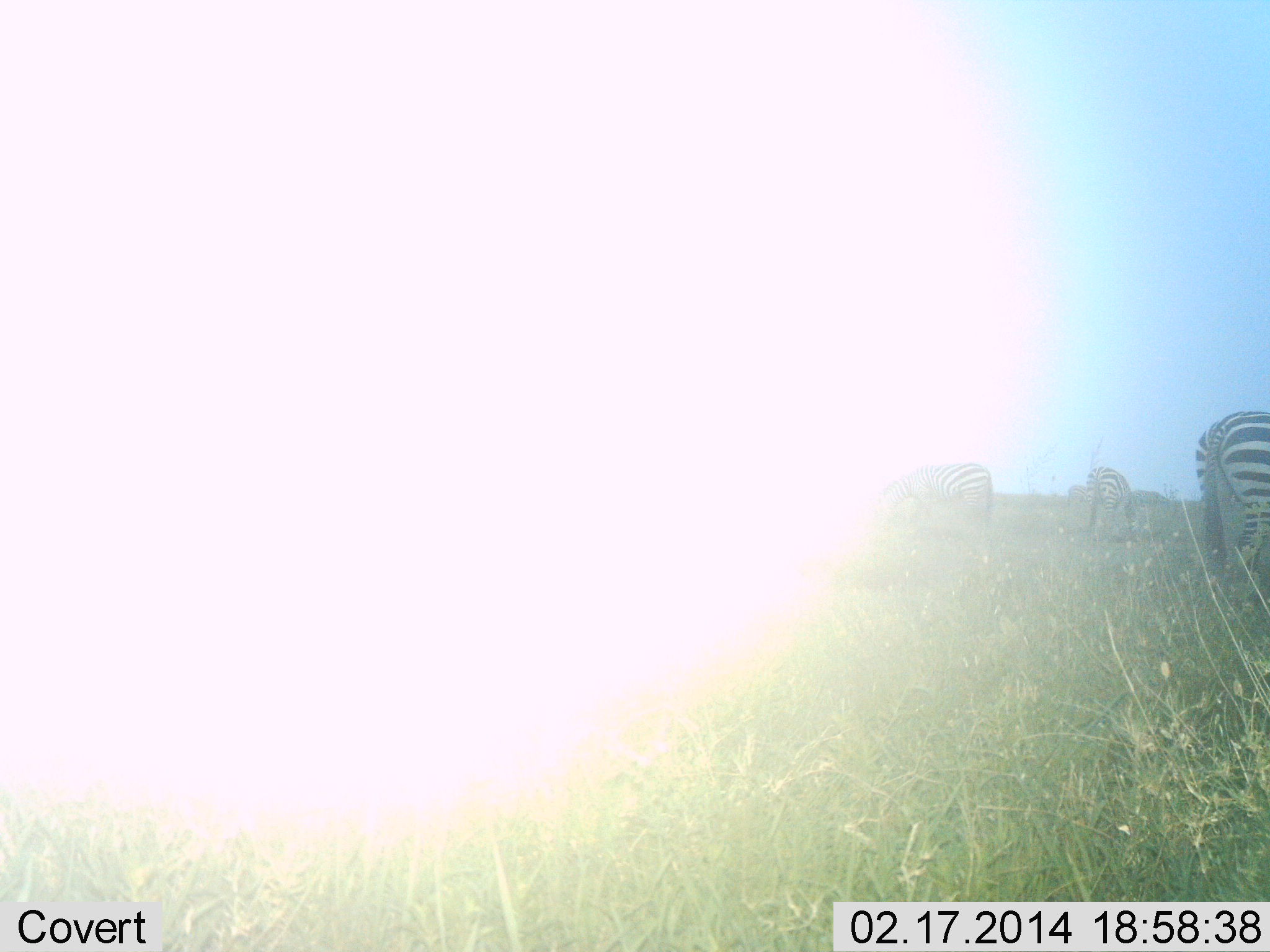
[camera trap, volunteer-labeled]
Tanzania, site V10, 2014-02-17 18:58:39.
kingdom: Animalia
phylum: Chordata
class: Mammalia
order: Perissodactyla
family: Equidae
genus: Equus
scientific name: Equus quagga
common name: plains zebra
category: zebra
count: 3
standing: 58%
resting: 0%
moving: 6%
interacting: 0%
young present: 2%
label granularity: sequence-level